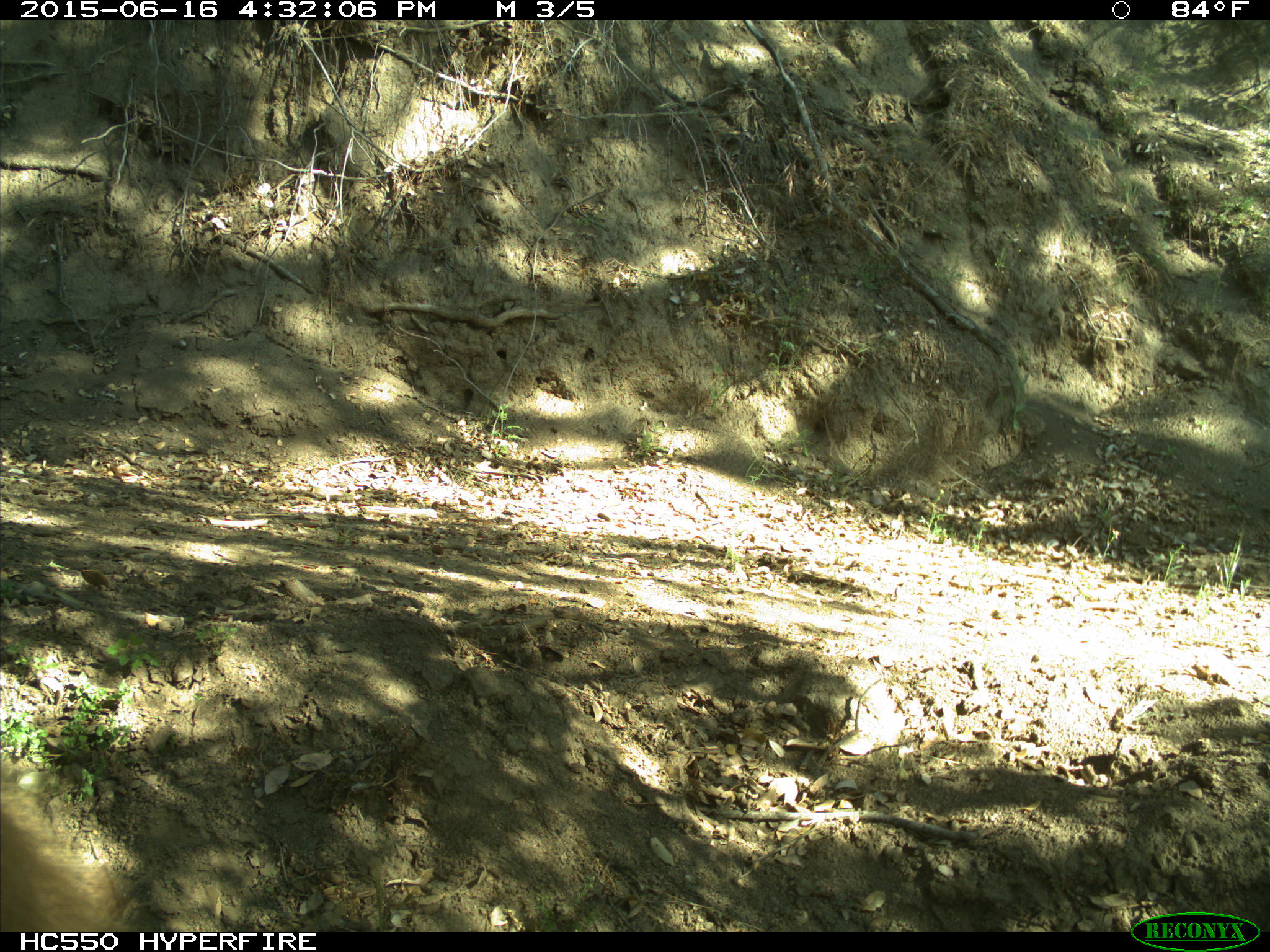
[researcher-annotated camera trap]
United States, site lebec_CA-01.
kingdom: Animalia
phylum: Chordata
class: Mammalia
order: Carnivora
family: Ursidae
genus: Ursus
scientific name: Ursus americanus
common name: american black bear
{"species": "Ursus americanus (american black bear)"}